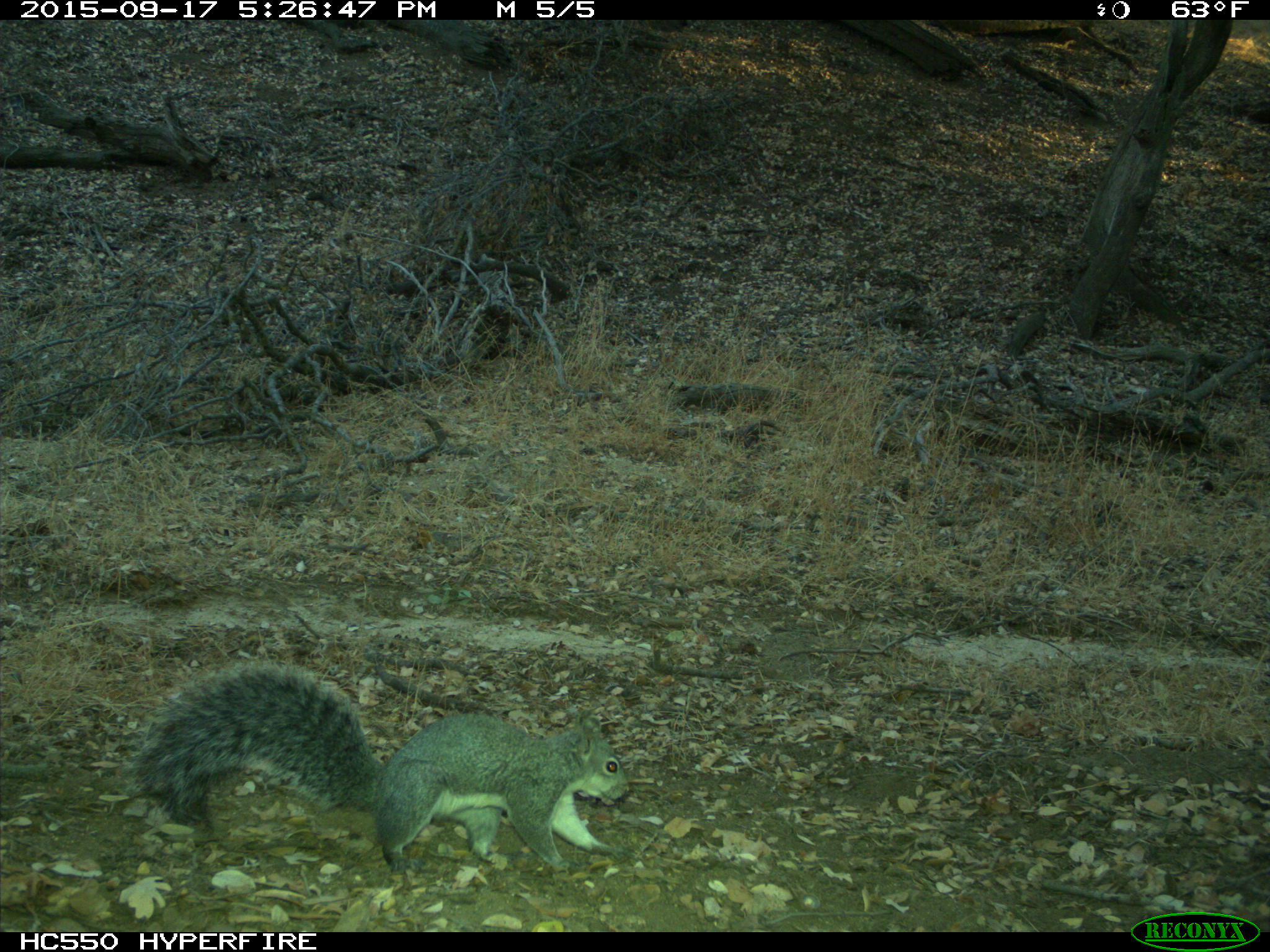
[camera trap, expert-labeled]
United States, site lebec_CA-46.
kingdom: Animalia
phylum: Chordata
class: Mammalia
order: Rodentia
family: Sciuridae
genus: Sciurus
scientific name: Sciurus carolinensis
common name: eastern gray squirrel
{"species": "Sciurus carolinensis (eastern gray squirrel)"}